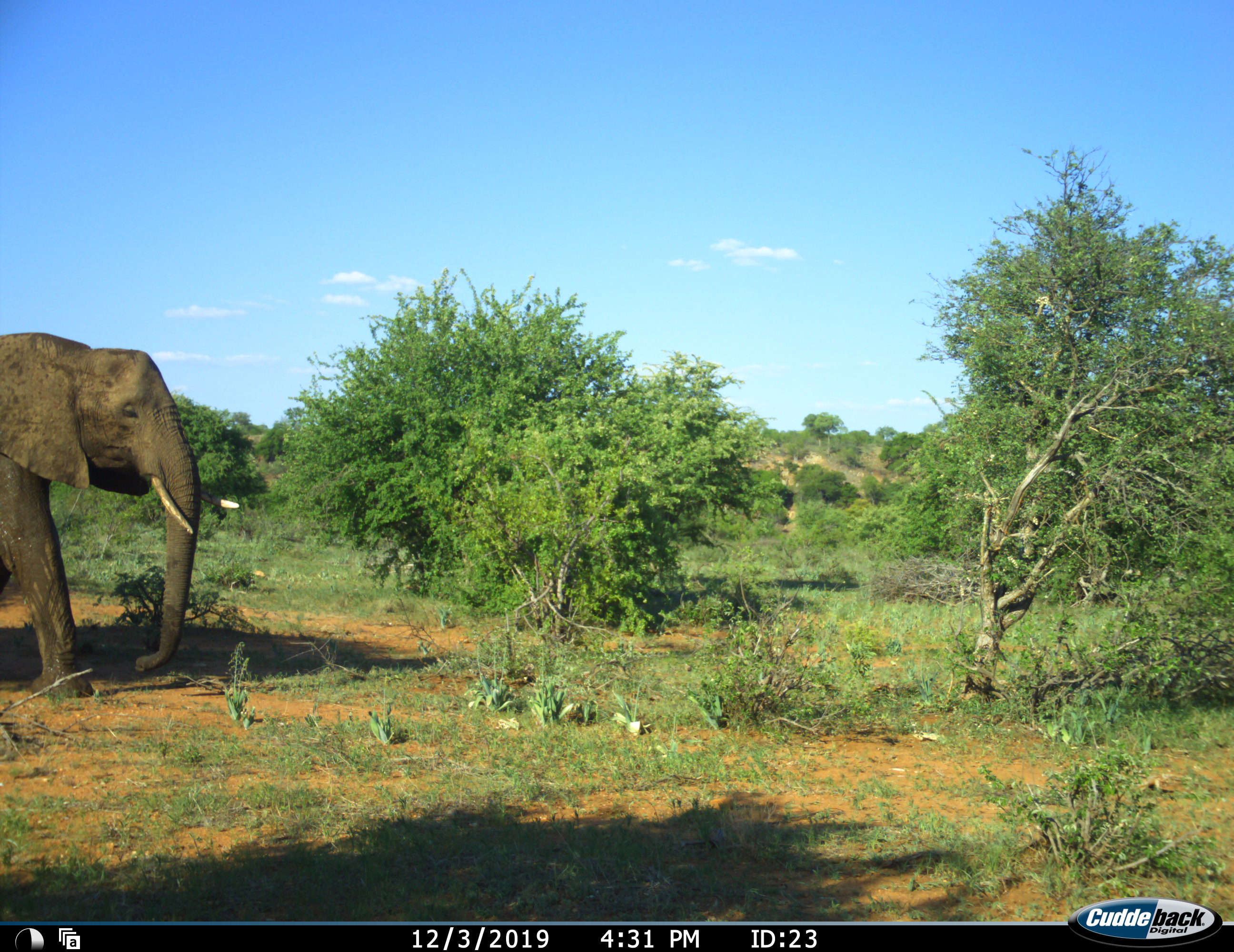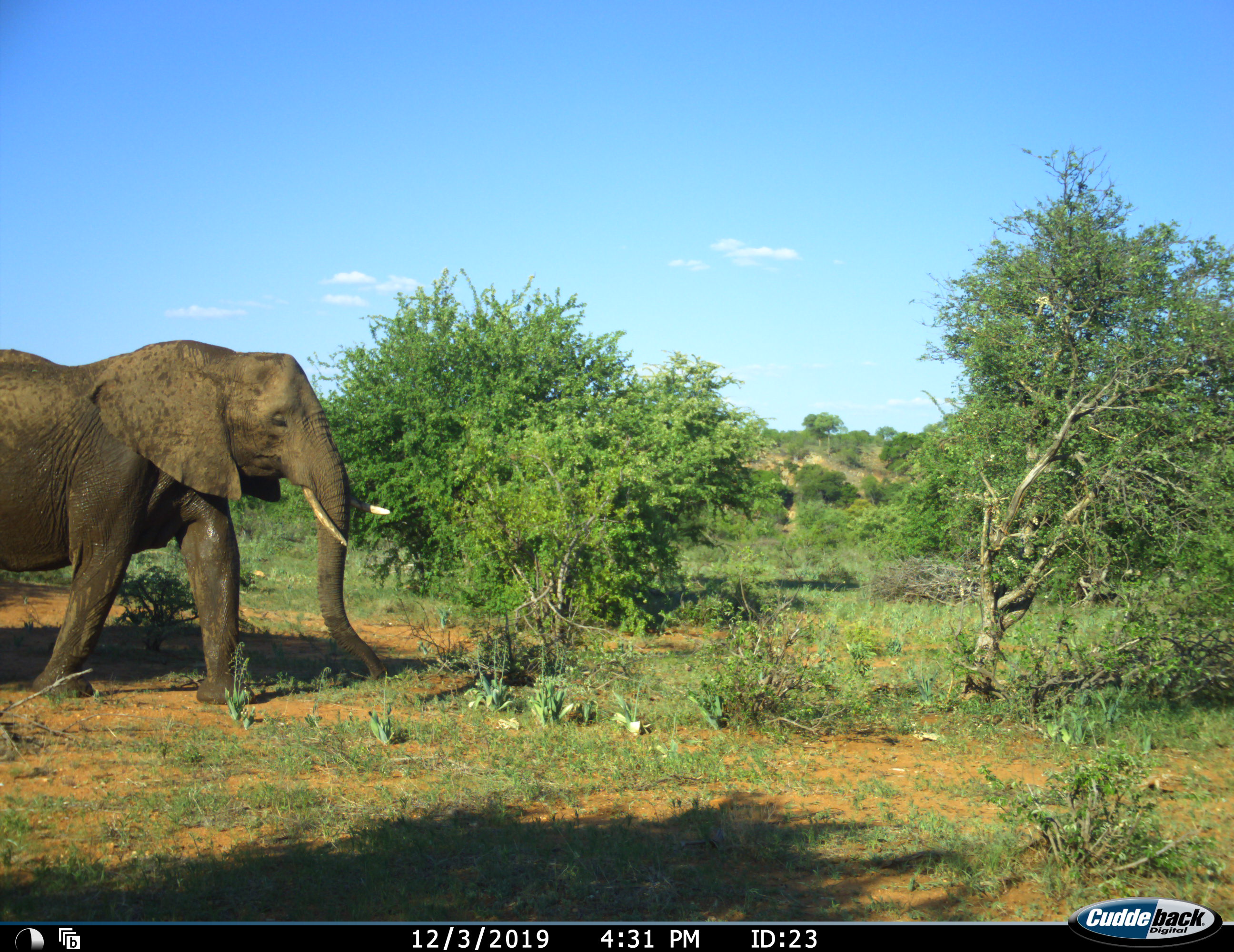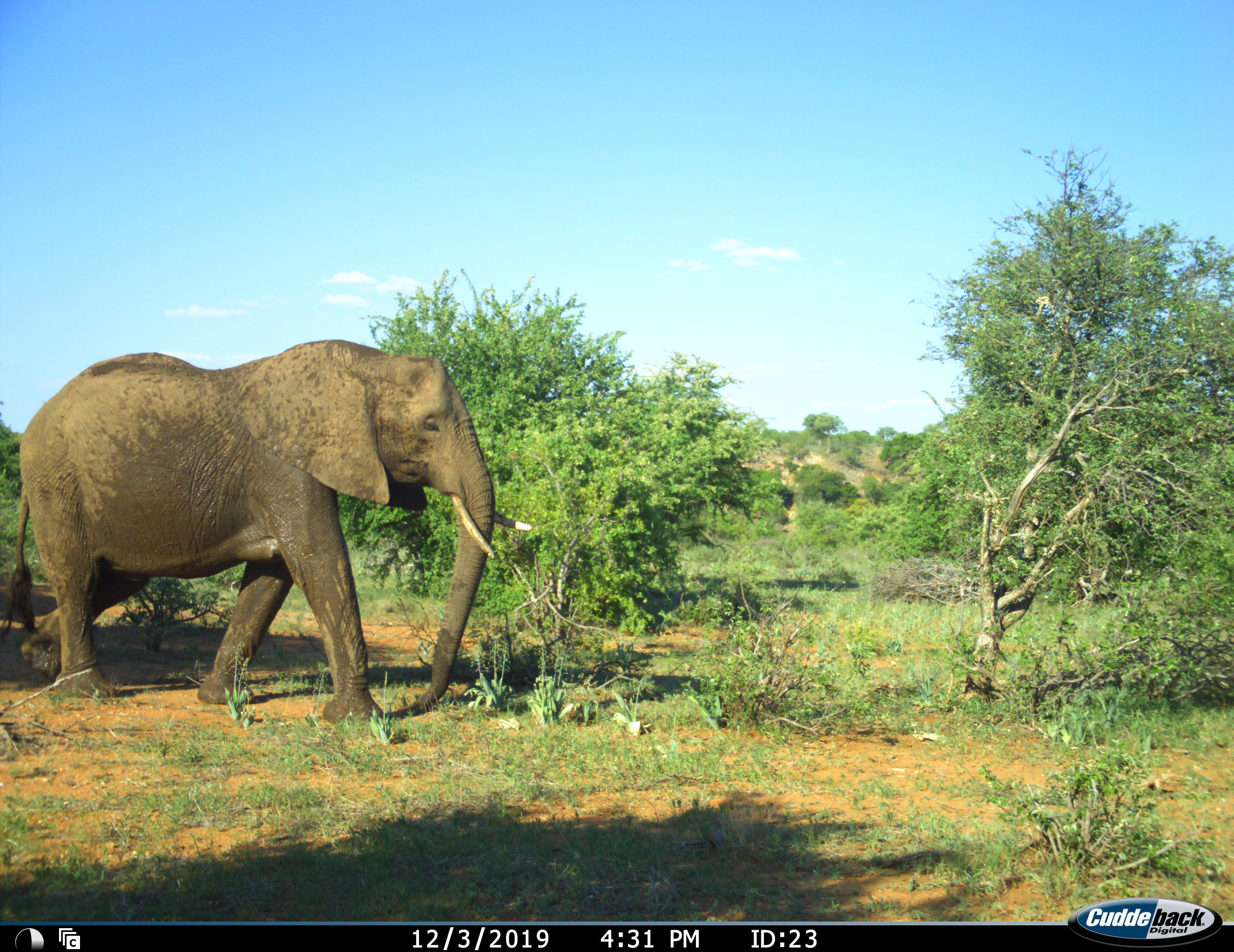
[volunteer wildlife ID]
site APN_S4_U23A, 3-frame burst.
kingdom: Animalia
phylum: Chordata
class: Mammalia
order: Proboscidea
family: Elephantidae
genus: Loxodonta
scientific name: Loxodonta africana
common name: african bush elephant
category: elephant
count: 1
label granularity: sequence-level